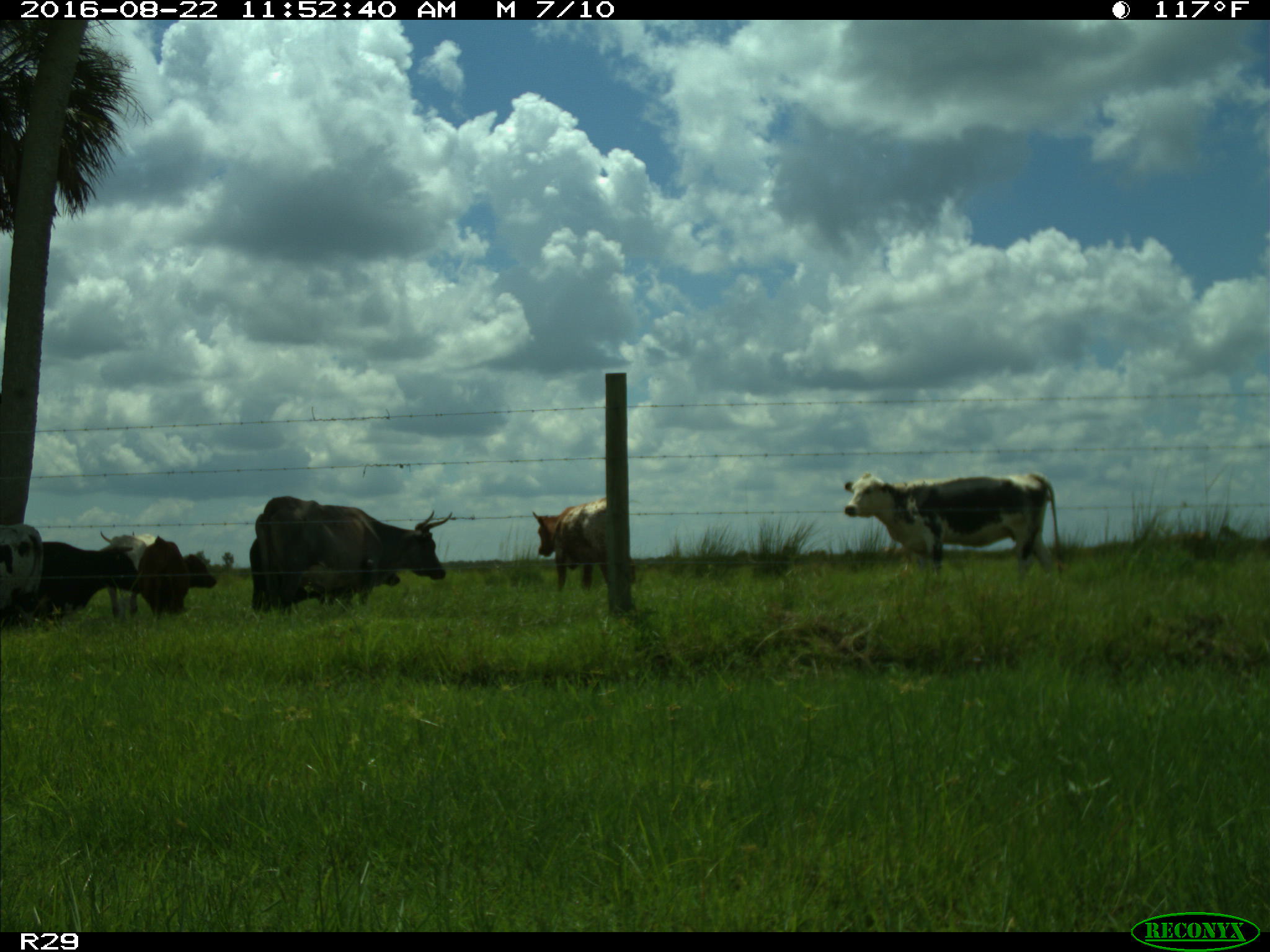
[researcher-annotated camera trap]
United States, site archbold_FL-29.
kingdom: Animalia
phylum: Chordata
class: Mammalia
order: Artiodactyla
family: Bovidae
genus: Bos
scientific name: Bos taurus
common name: domestic cow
Bos taurus (domestic cow).